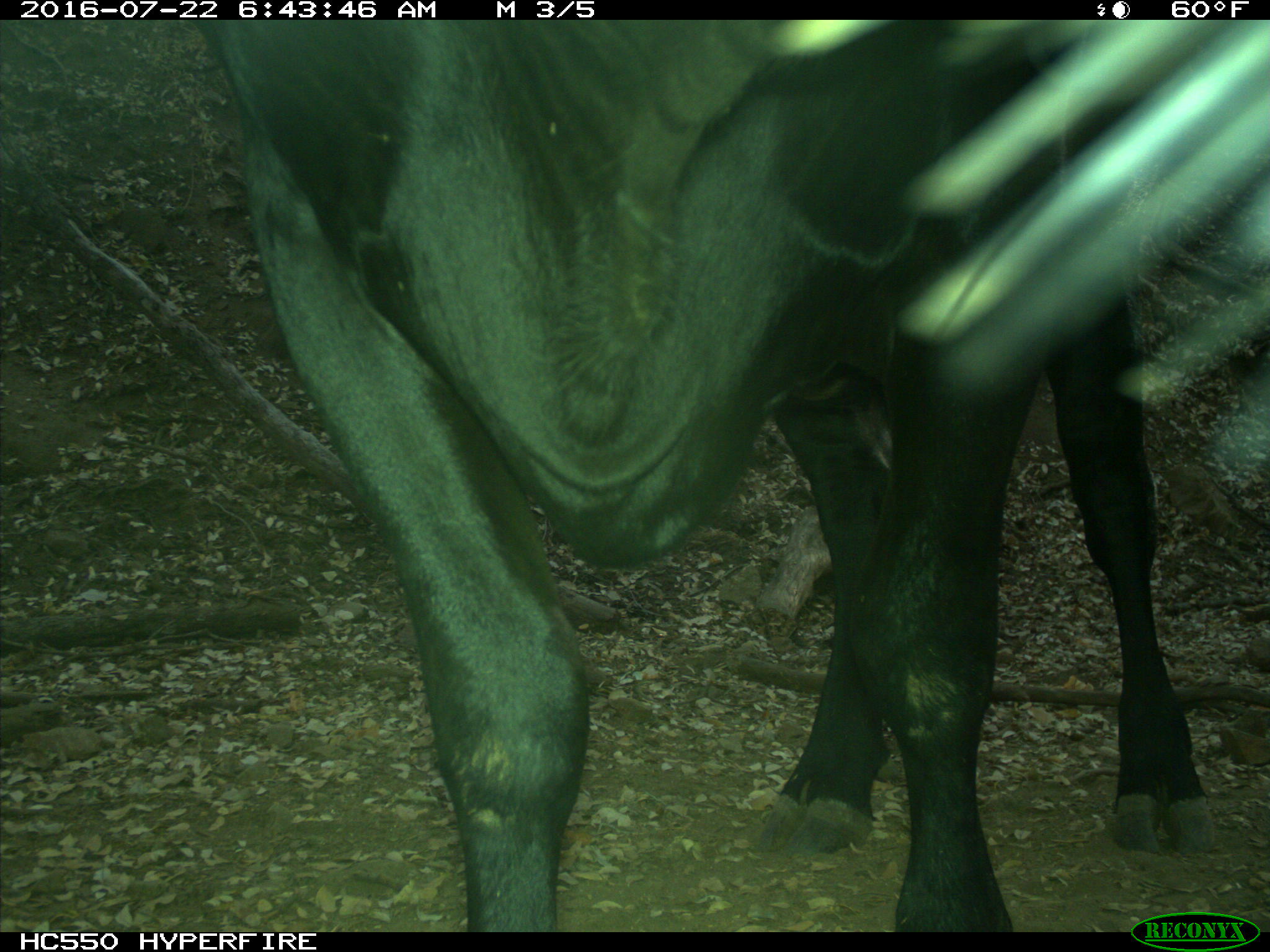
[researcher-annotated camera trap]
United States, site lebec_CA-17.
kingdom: Animalia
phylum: Chordata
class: Mammalia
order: Artiodactyla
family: Bovidae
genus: Bos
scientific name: Bos taurus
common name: domestic cow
Bos taurus (domestic cow).